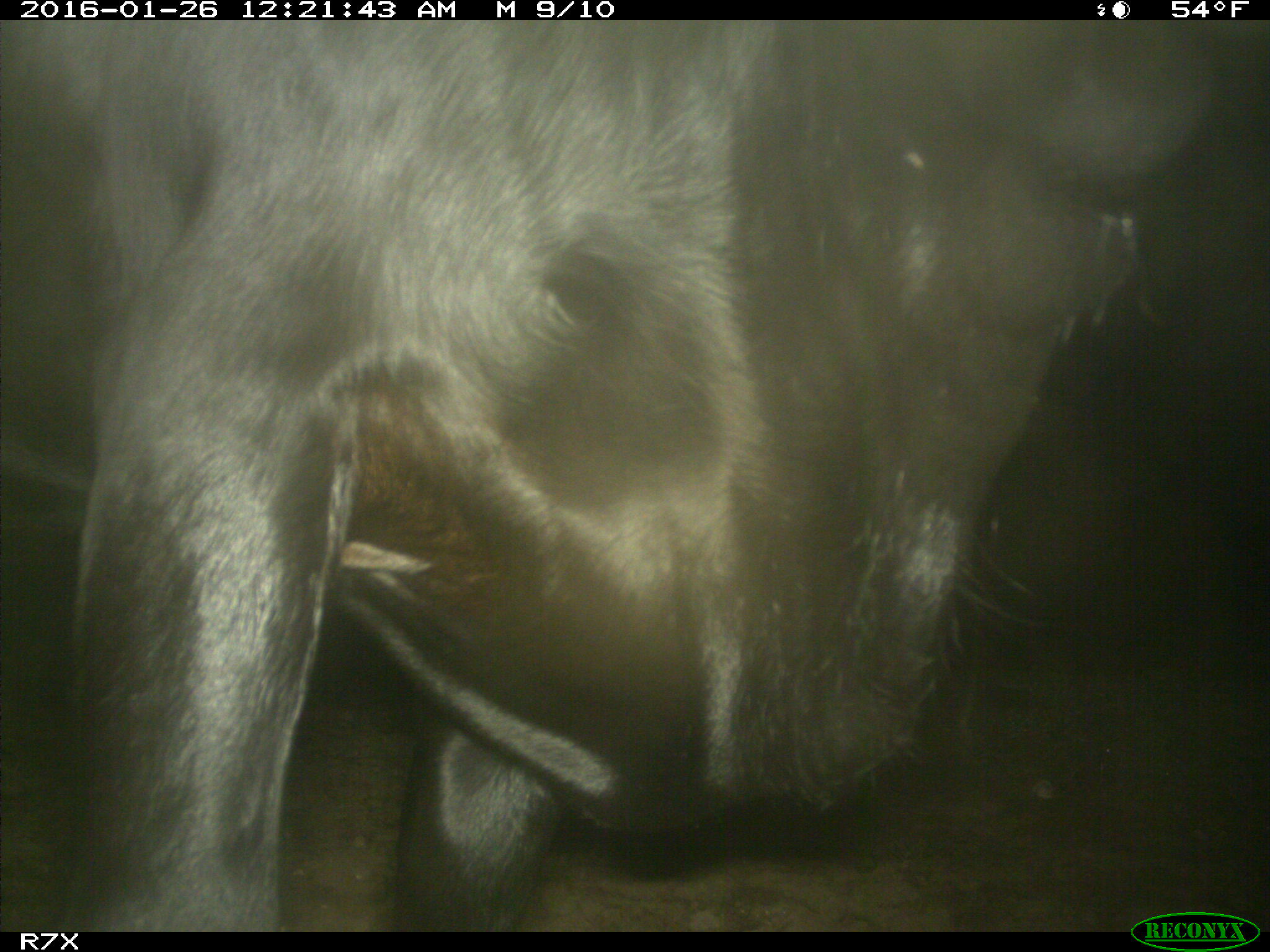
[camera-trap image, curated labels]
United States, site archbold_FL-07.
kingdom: Animalia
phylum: Chordata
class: Mammalia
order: Artiodactyla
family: Bovidae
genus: Bos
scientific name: Bos taurus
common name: domestic cow